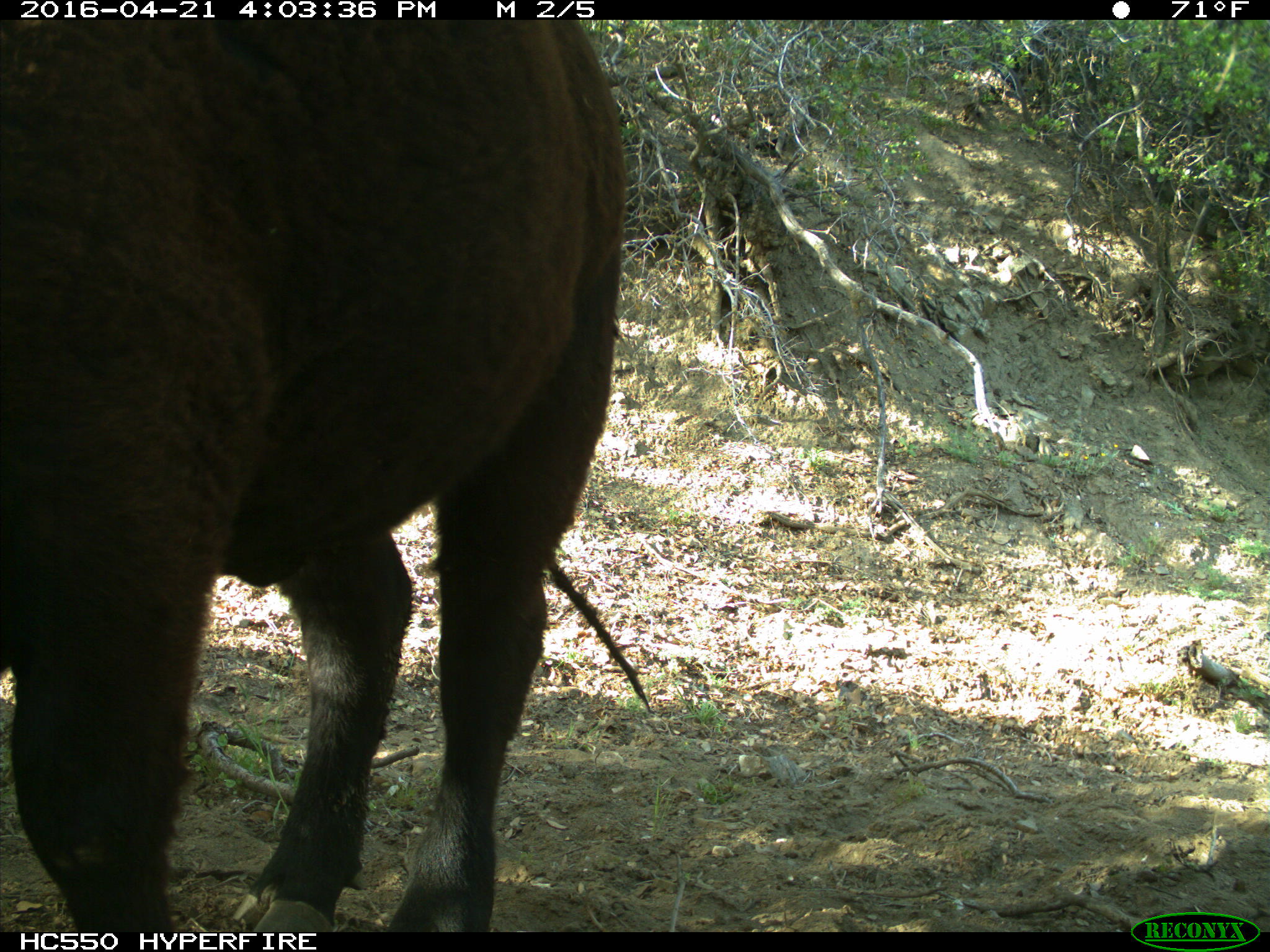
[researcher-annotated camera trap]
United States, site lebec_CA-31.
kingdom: Animalia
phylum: Chordata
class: Mammalia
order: Artiodactyla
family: Bovidae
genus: Bos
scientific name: Bos taurus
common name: domestic cow